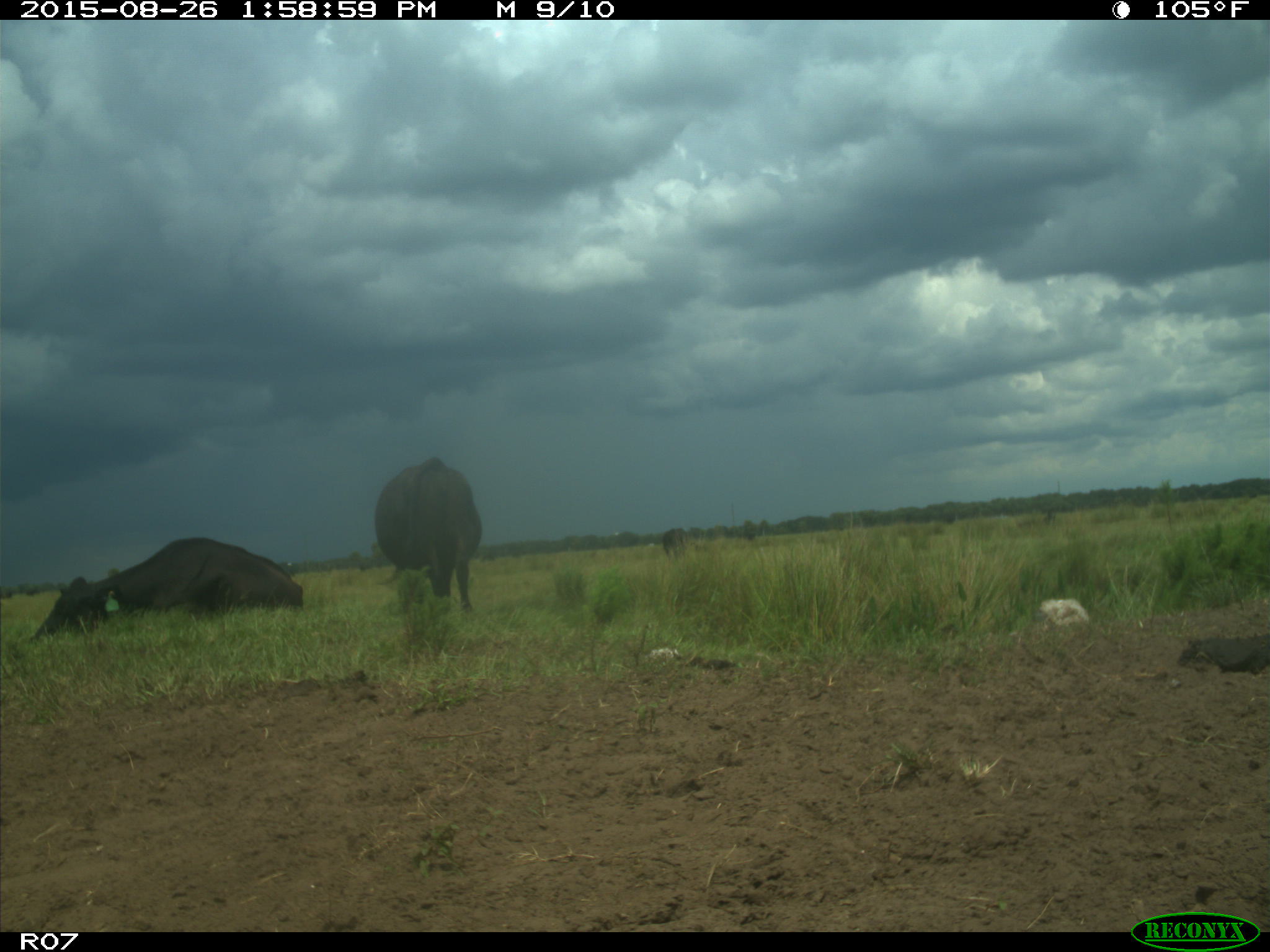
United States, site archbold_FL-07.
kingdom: Animalia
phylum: Chordata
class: Mammalia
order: Artiodactyla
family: Bovidae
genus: Bos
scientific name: Bos taurus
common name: domestic cow